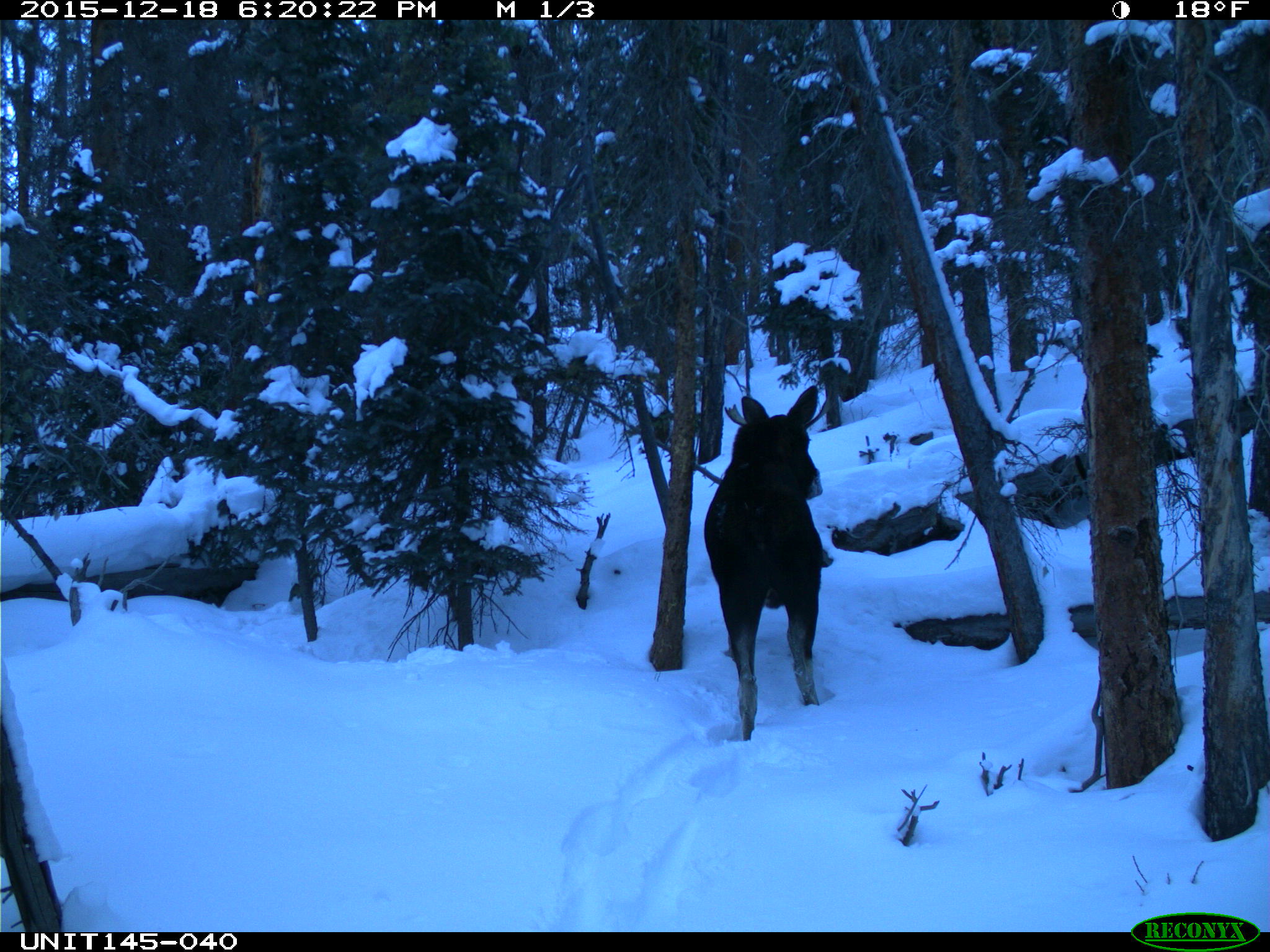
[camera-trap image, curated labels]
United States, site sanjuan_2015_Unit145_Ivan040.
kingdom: Animalia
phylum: Chordata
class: Mammalia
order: Artiodactyla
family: Cervidae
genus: Alces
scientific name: Alces alces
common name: moose